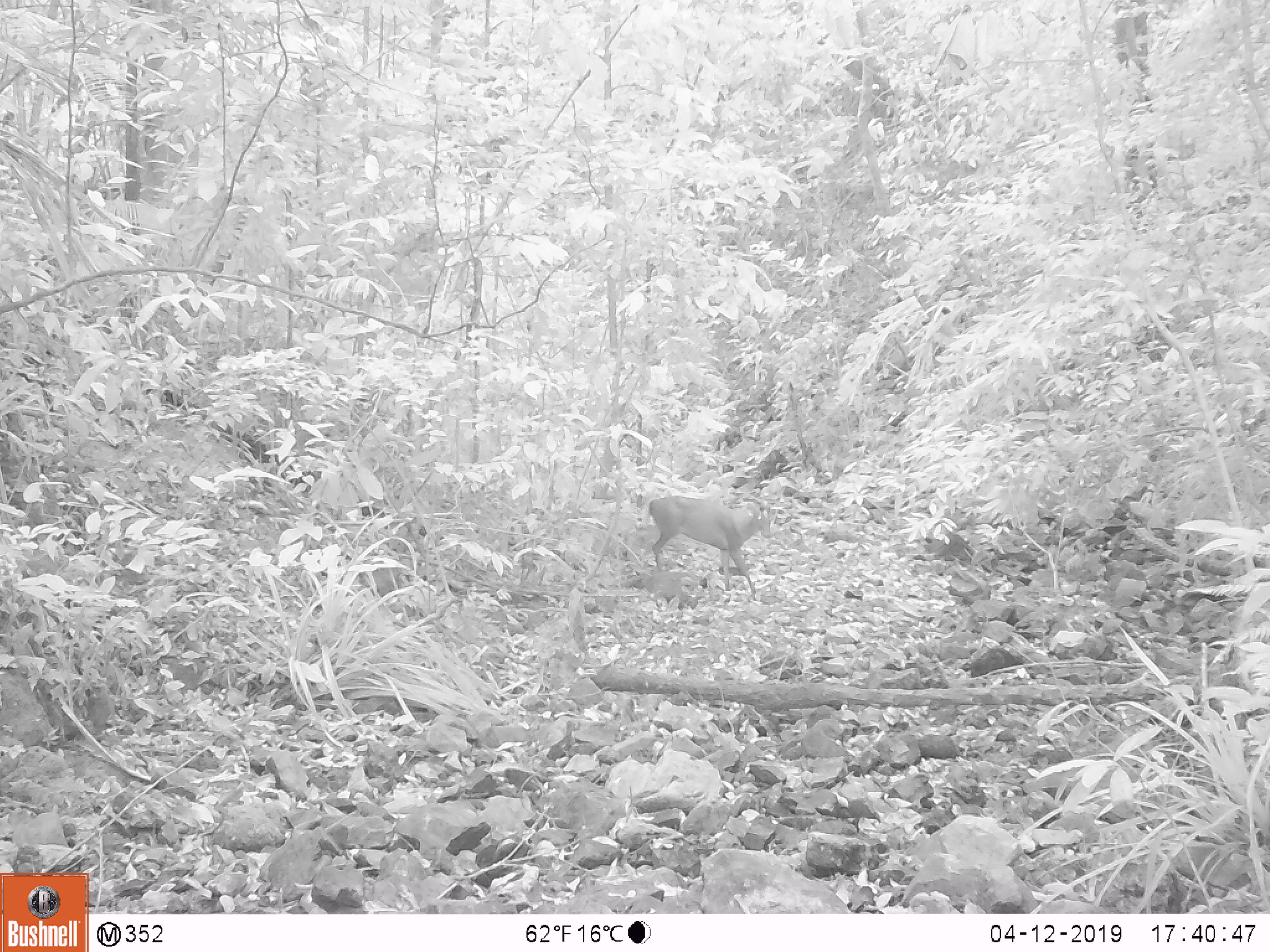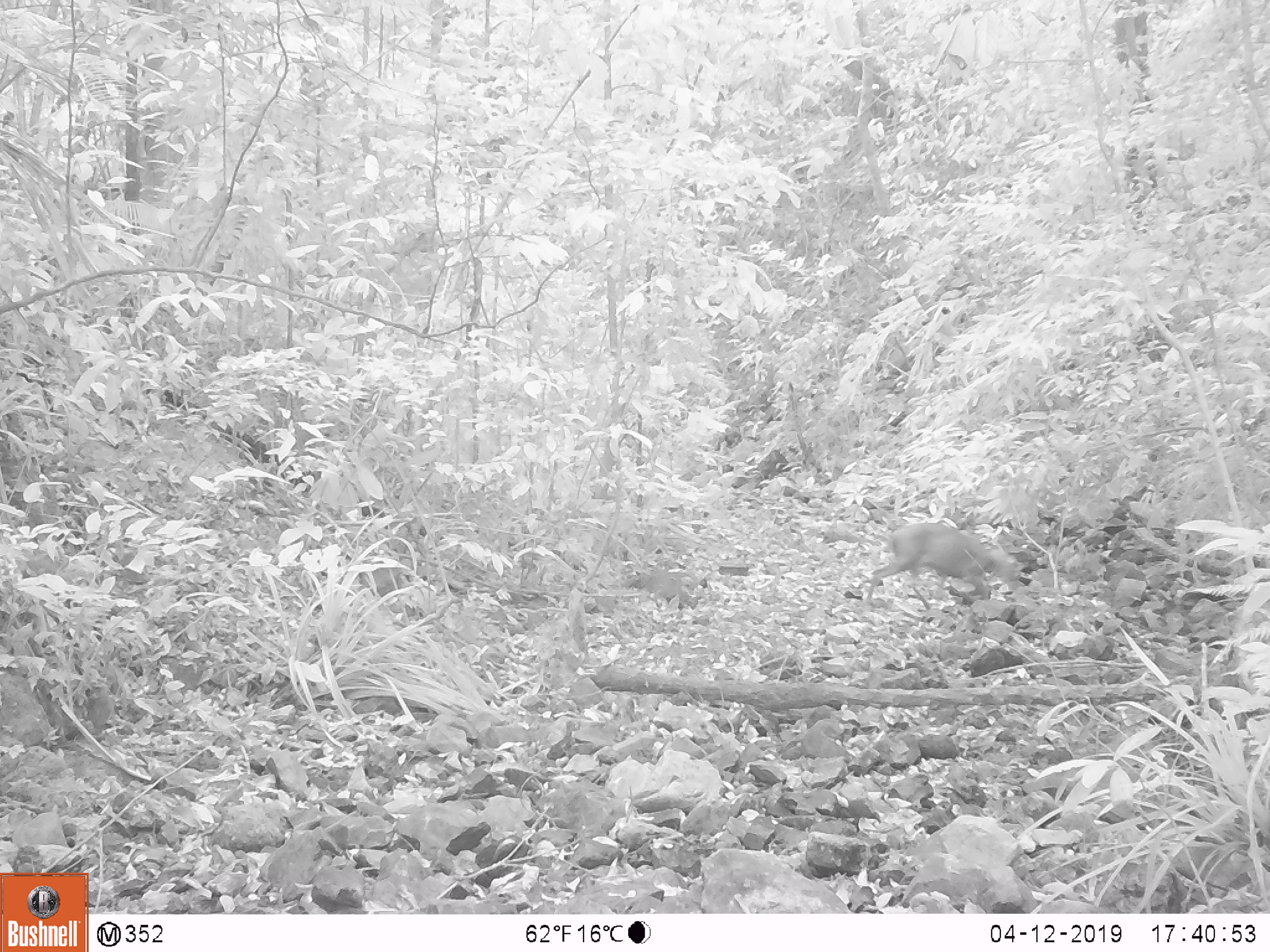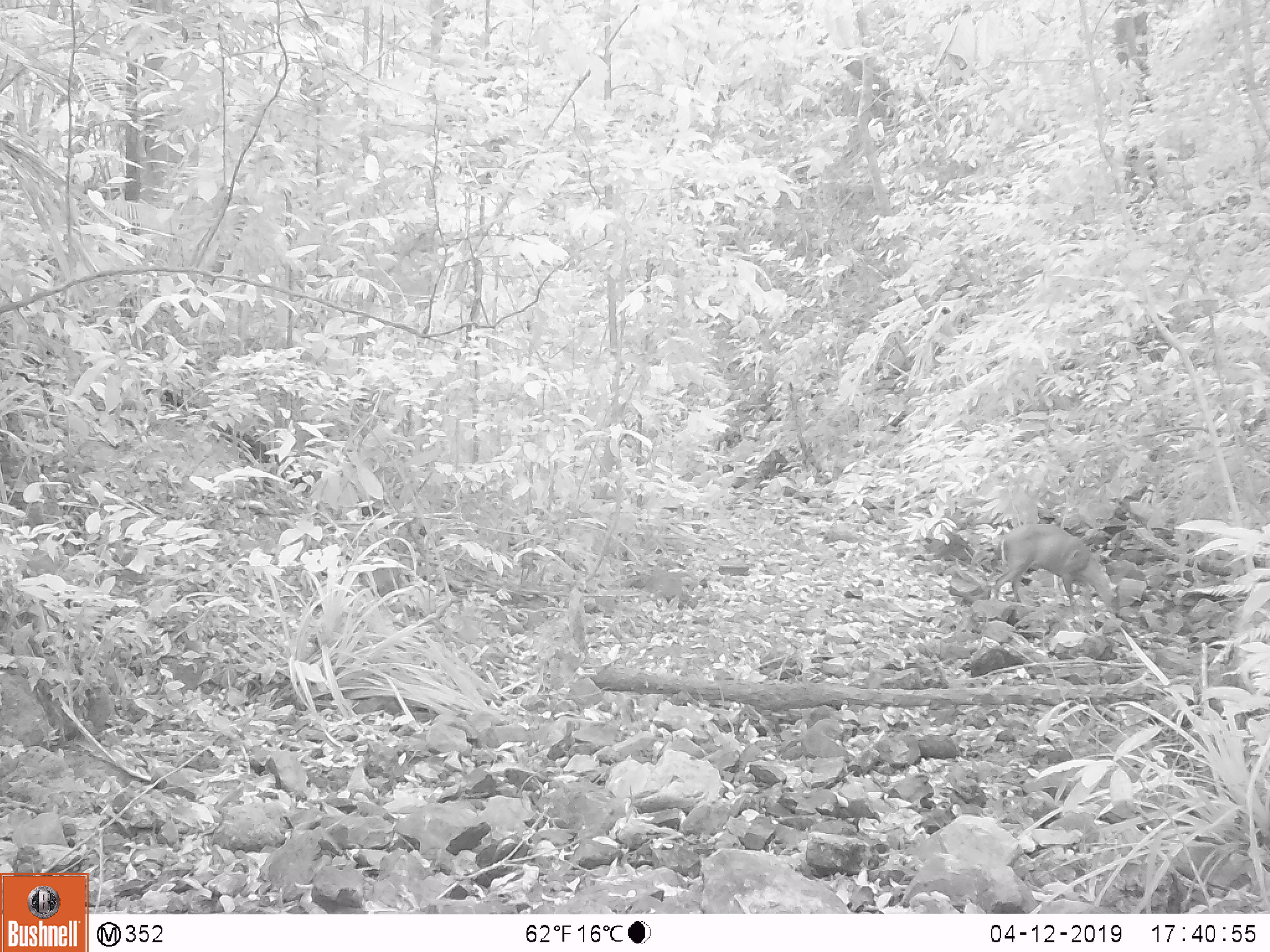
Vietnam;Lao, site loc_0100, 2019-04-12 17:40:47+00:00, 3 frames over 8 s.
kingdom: Animalia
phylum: Chordata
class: Mammalia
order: Artiodactyla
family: Cervidae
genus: Muntiacus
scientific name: Muntiacus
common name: muntjacs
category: unidentified muntjac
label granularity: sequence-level